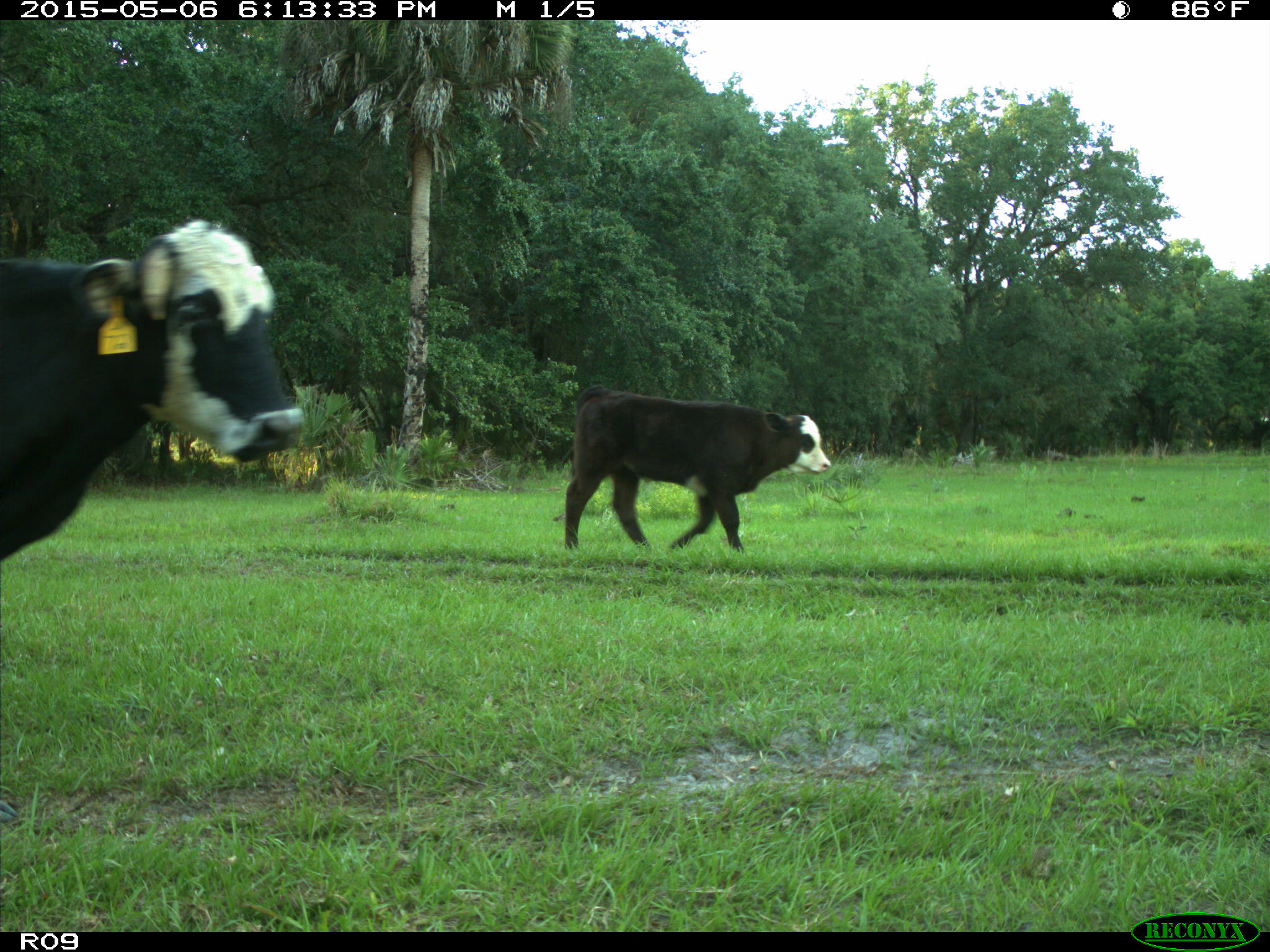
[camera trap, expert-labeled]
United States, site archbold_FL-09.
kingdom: Animalia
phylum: Chordata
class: Mammalia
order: Artiodactyla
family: Bovidae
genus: Bos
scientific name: Bos taurus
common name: domestic cow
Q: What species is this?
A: Bos taurus (domestic cow).